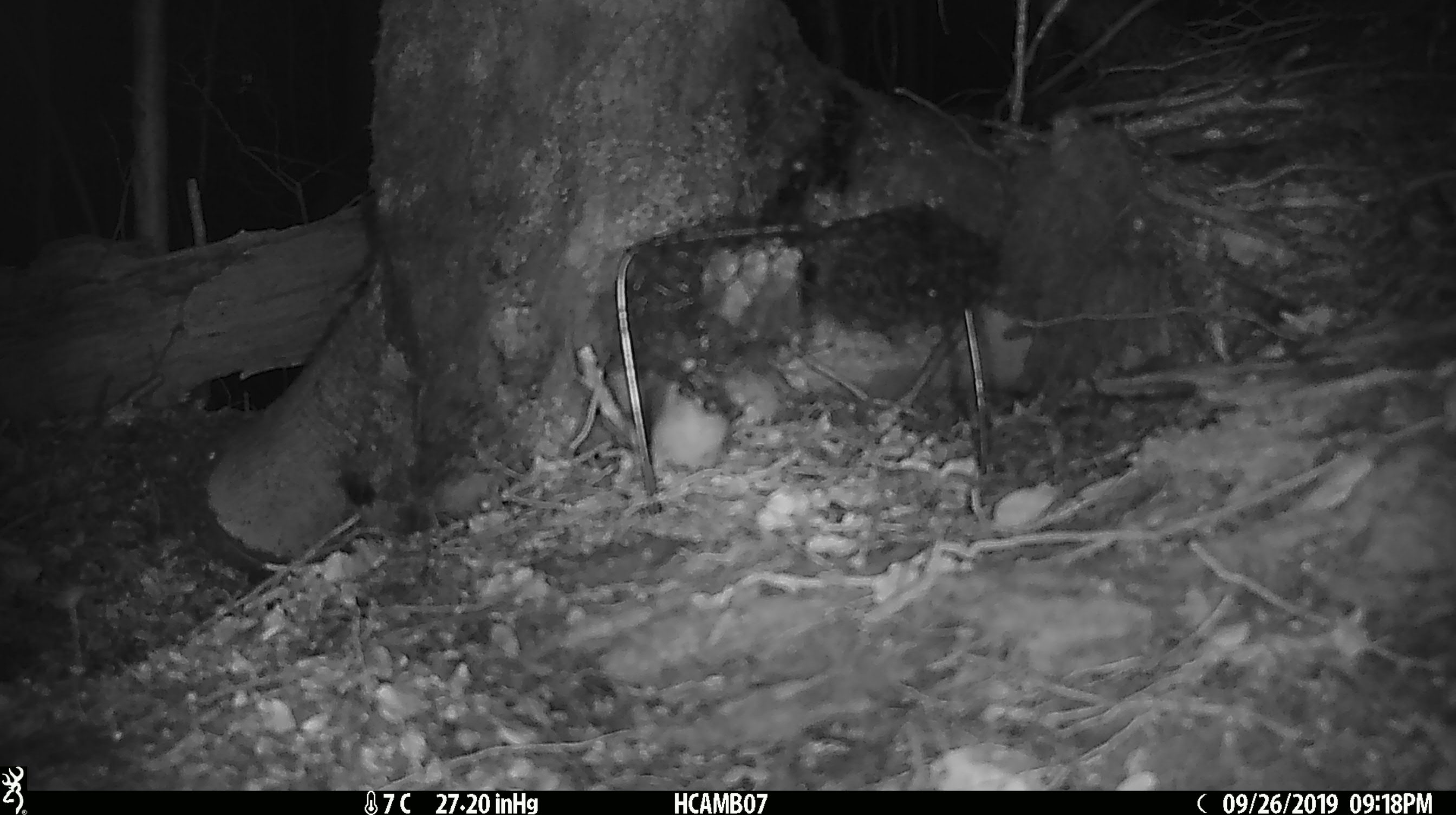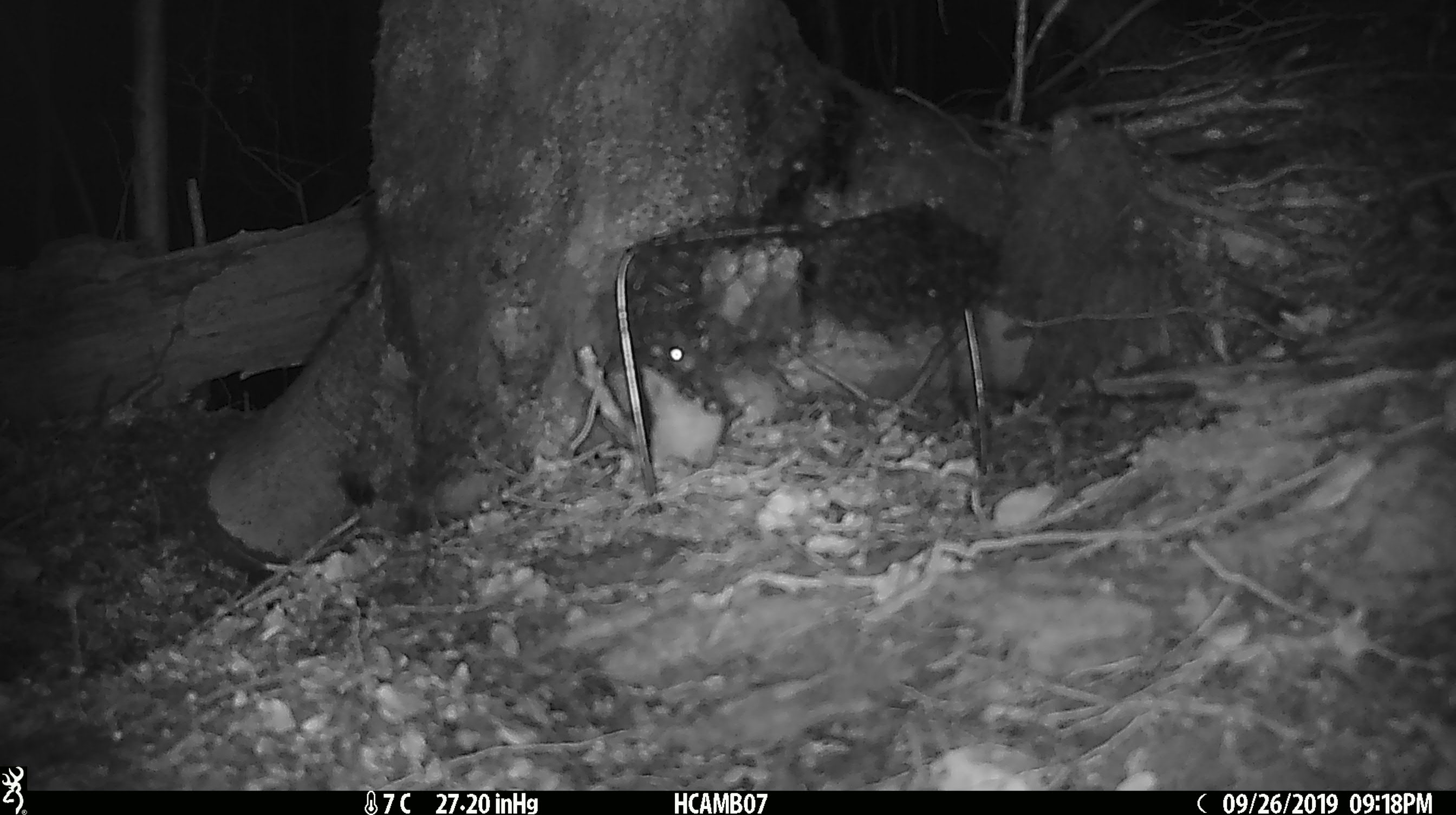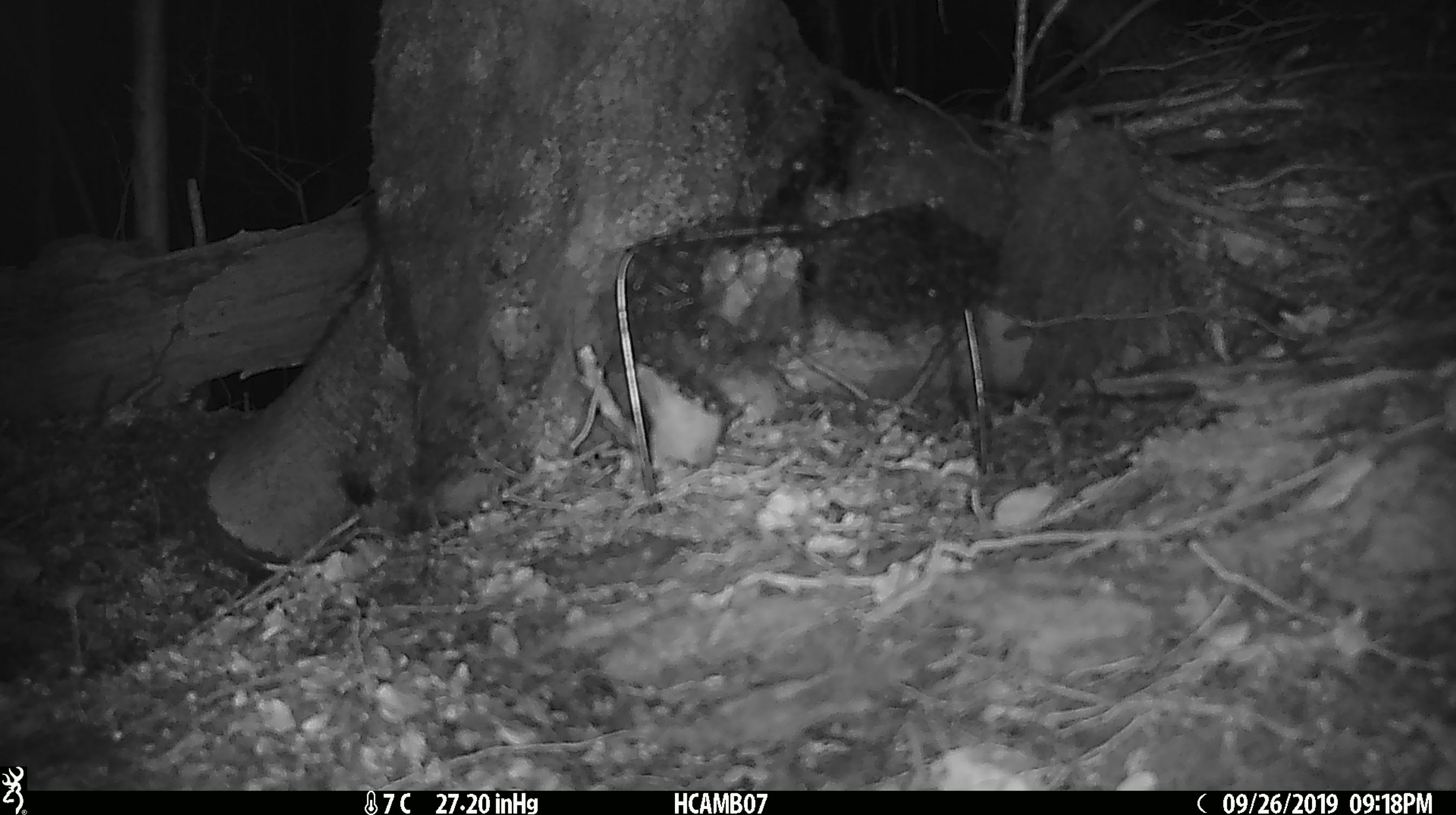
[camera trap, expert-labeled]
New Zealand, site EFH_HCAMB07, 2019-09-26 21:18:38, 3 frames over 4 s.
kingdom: Animalia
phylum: Chordata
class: Mammalia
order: Rodentia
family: Muridae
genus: Mus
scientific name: Mus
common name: mouse